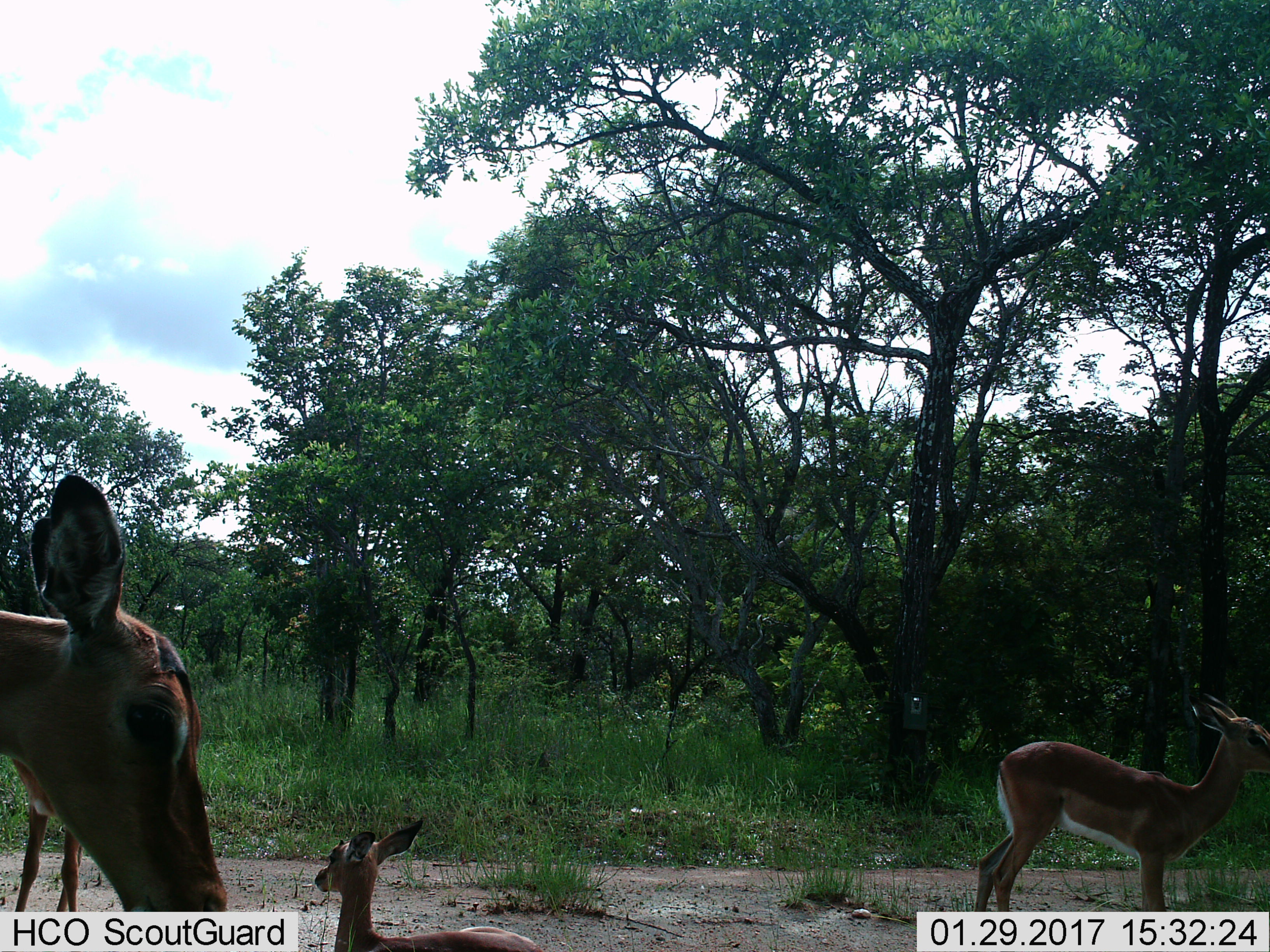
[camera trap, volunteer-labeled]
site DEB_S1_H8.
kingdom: Animalia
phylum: Chordata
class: Mammalia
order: Artiodactyla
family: Bovidae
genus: Aepyceros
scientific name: Aepyceros melampus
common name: impala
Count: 4.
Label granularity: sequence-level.